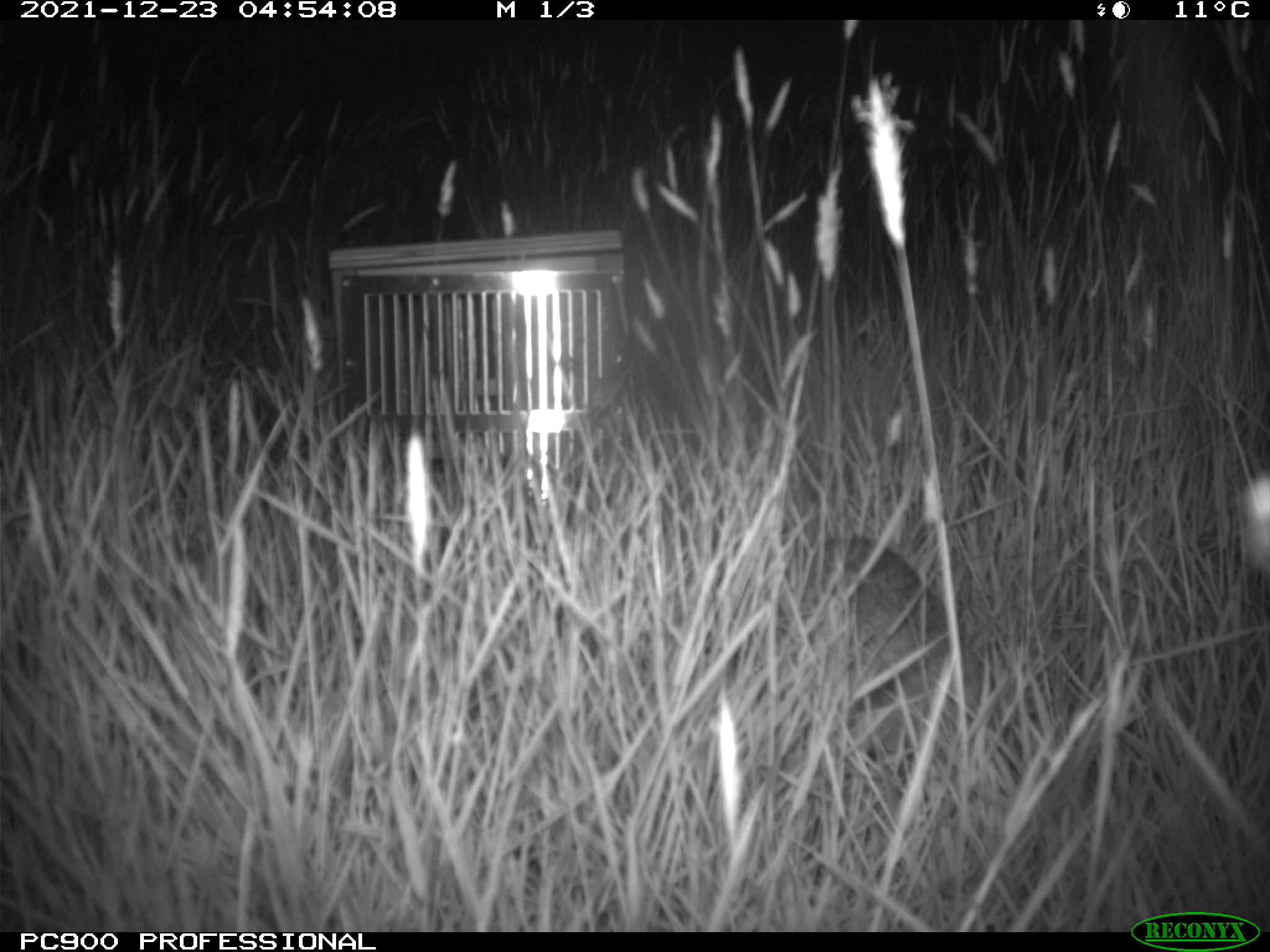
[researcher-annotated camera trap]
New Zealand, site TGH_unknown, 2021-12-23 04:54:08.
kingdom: Animalia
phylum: Chordata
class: Mammalia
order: Eulipotyphla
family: Erinaceidae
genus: Erinaceus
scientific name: Erinaceus europaeus europaeus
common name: european hedgehog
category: hedgehog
Hedgehog (european hedgehog) (Erinaceus europaeus europaeus).